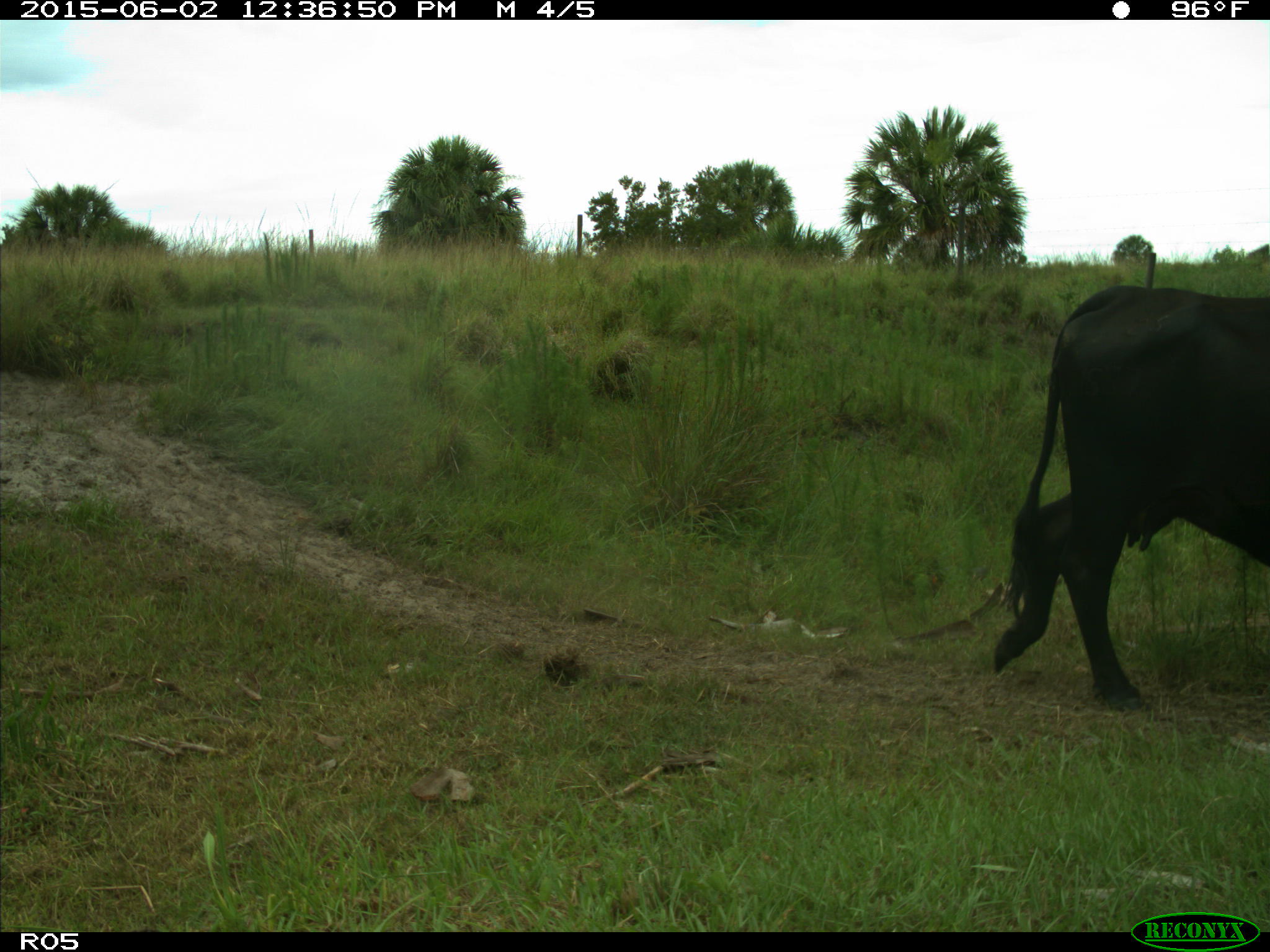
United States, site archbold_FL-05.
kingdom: Animalia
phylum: Chordata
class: Mammalia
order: Artiodactyla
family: Bovidae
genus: Bos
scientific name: Bos taurus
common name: domestic cow